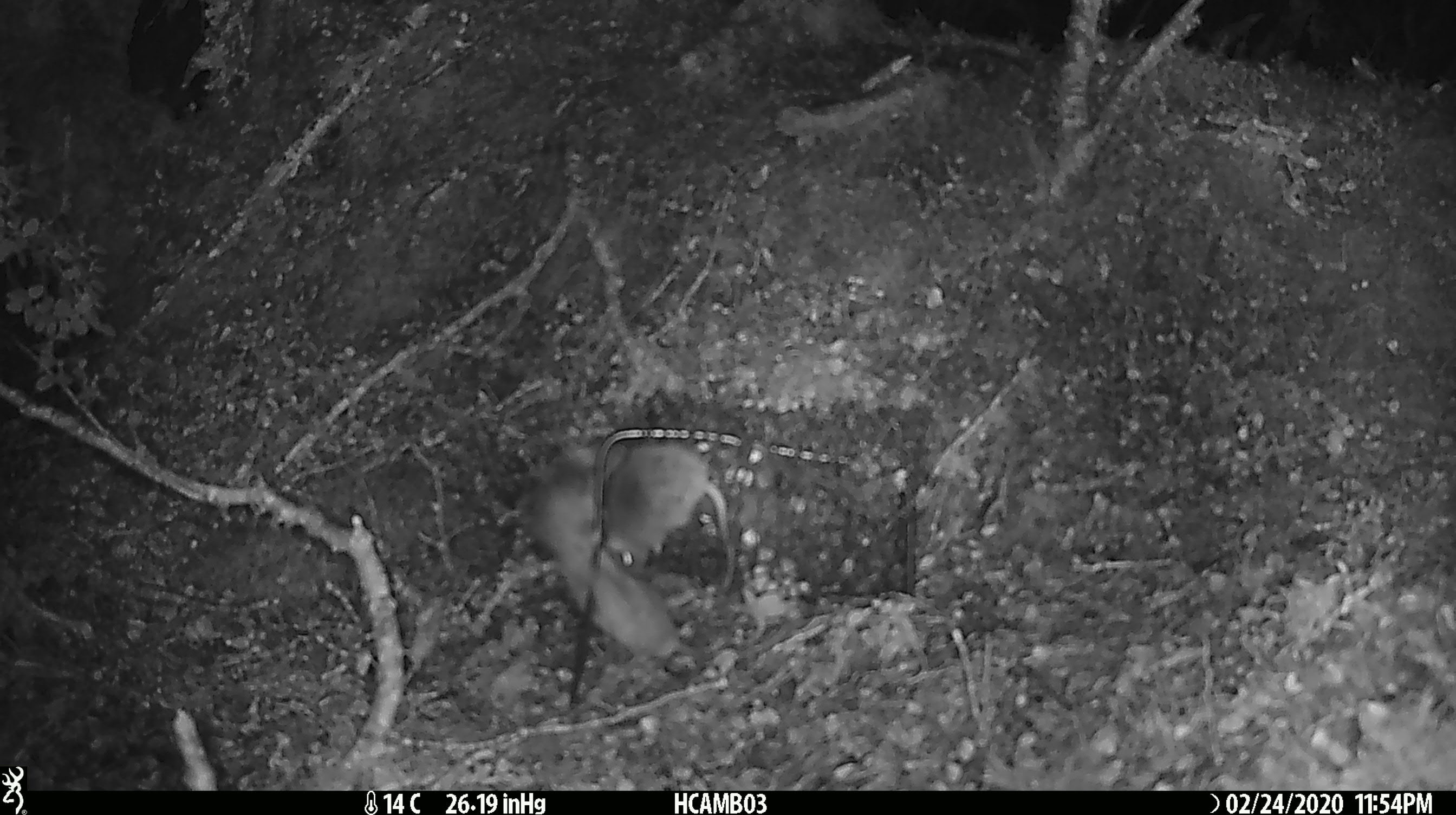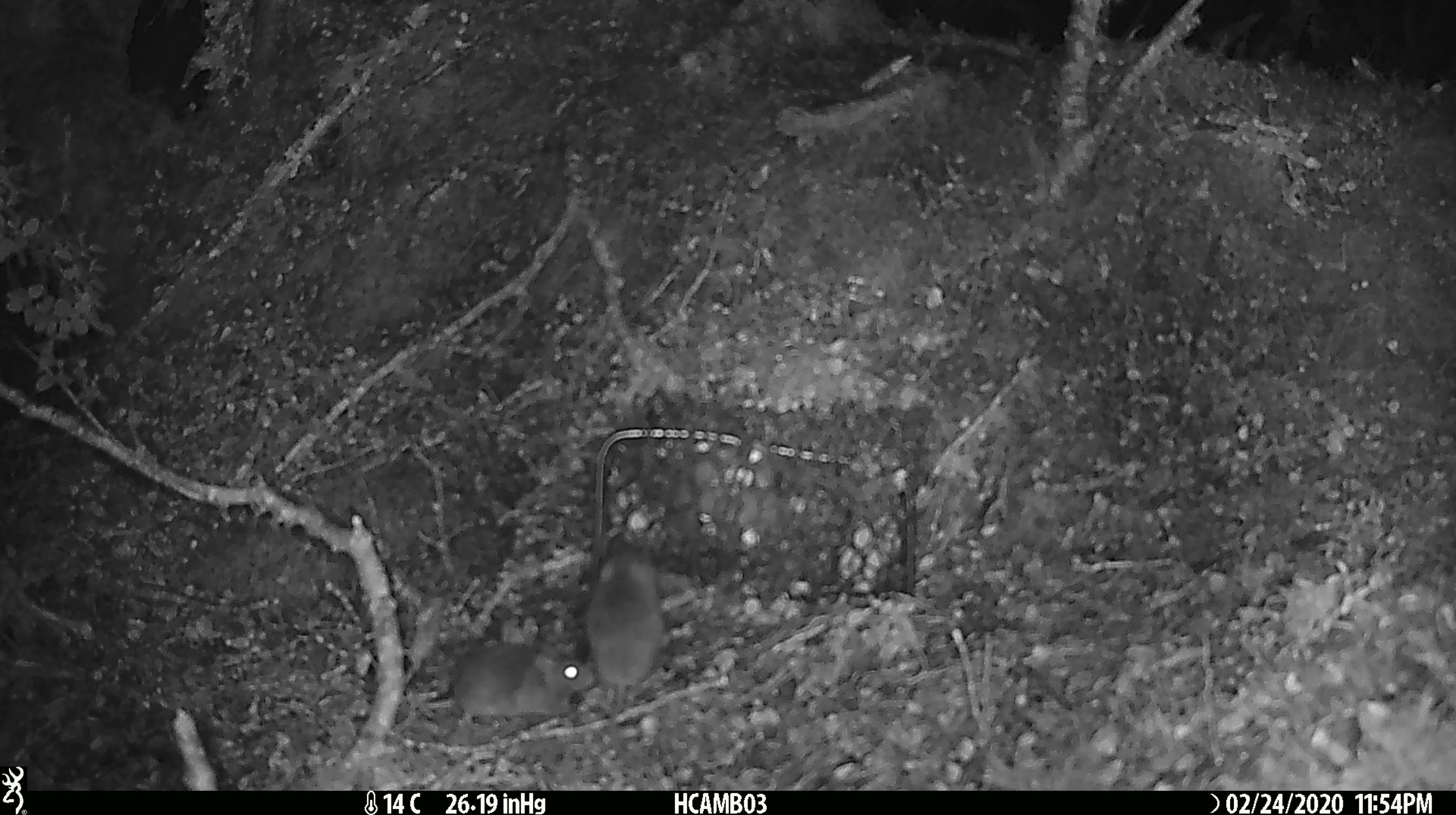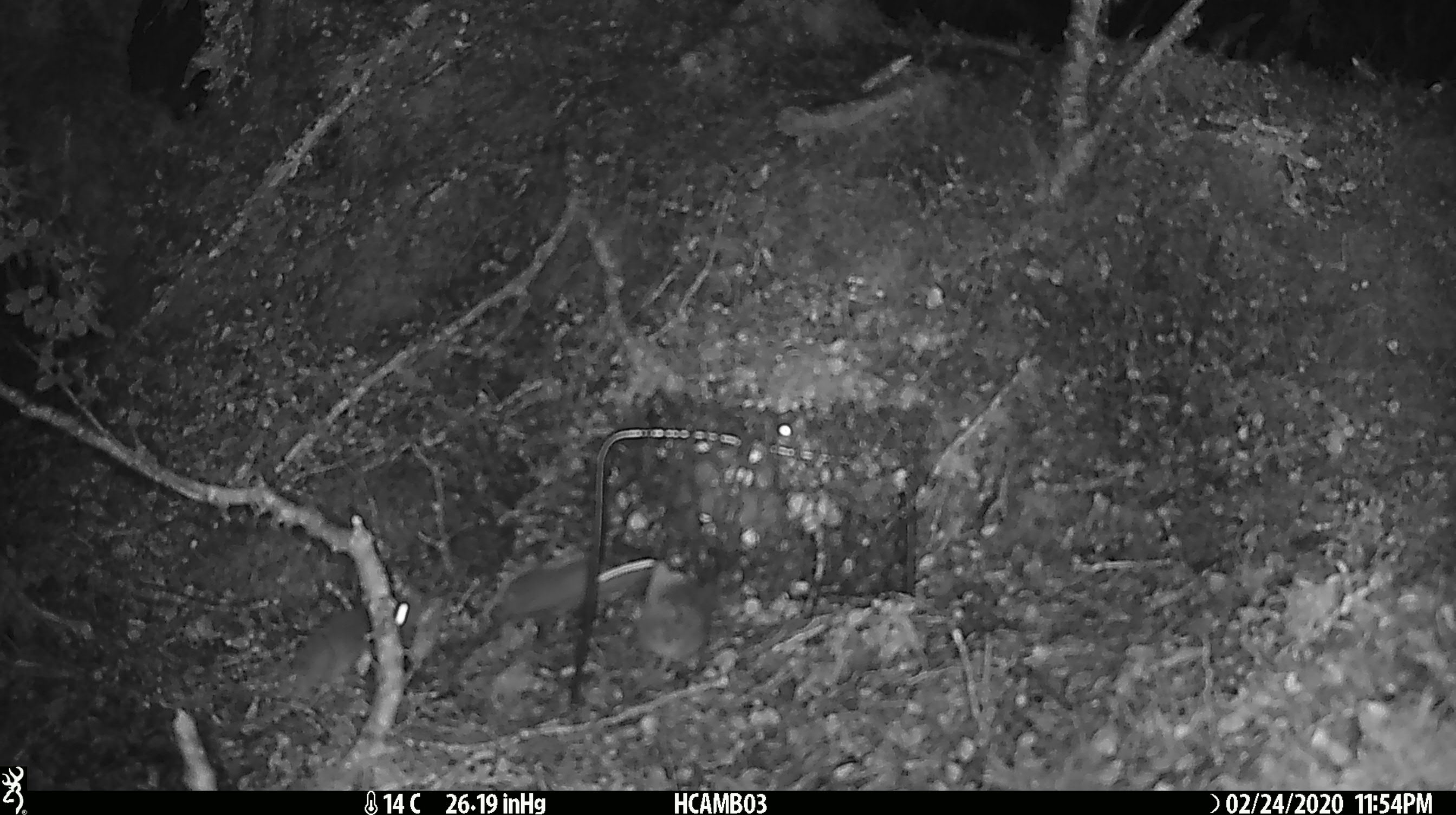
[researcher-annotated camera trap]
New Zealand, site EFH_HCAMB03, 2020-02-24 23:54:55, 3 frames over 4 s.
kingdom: Animalia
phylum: Chordata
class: Mammalia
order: Rodentia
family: Muridae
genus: Mus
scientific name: Mus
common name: mouse